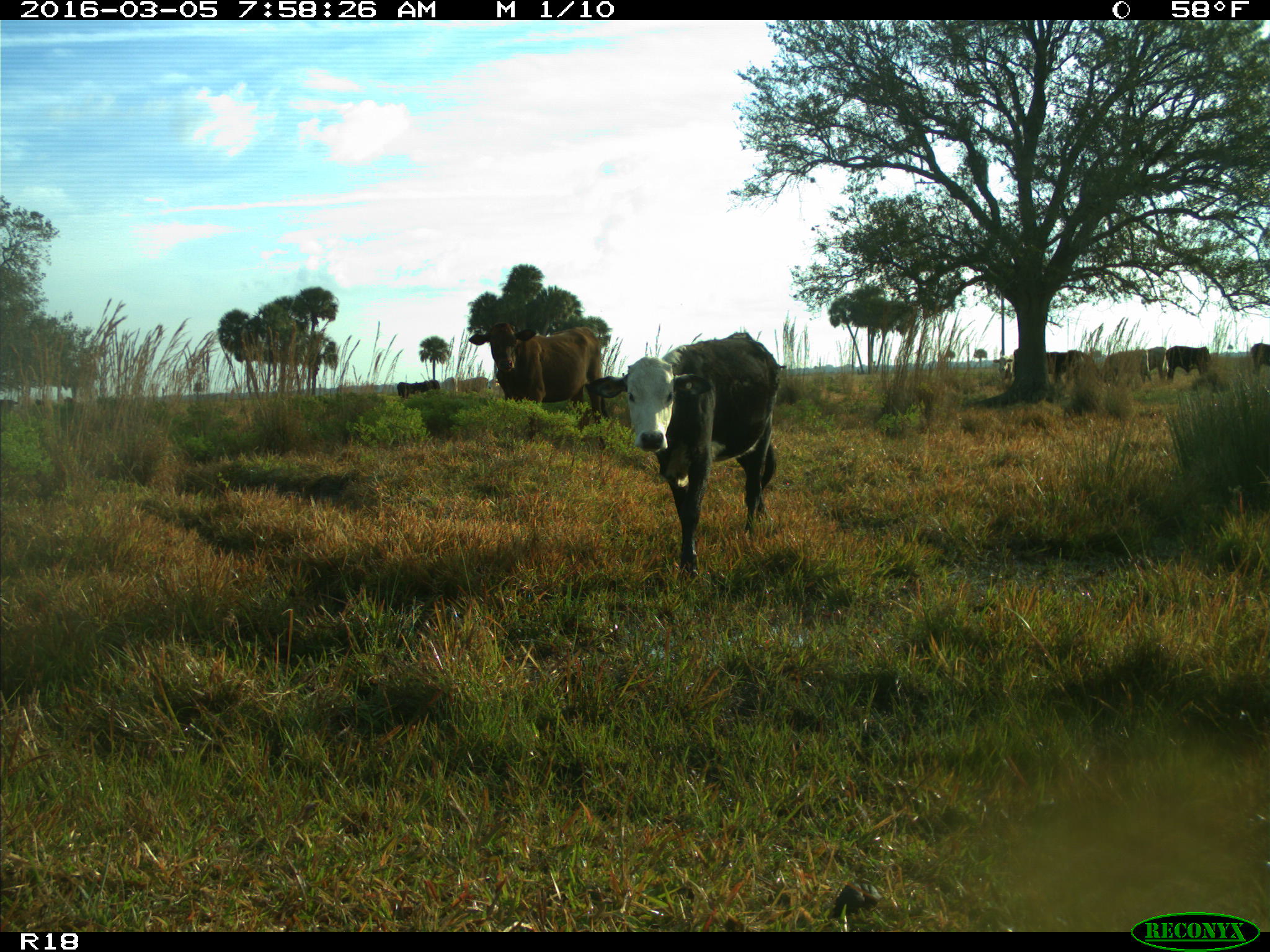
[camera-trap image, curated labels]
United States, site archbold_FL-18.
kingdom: Animalia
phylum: Chordata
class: Mammalia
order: Artiodactyla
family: Bovidae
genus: Bos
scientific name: Bos taurus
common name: domestic cow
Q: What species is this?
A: Bos taurus (domestic cow).